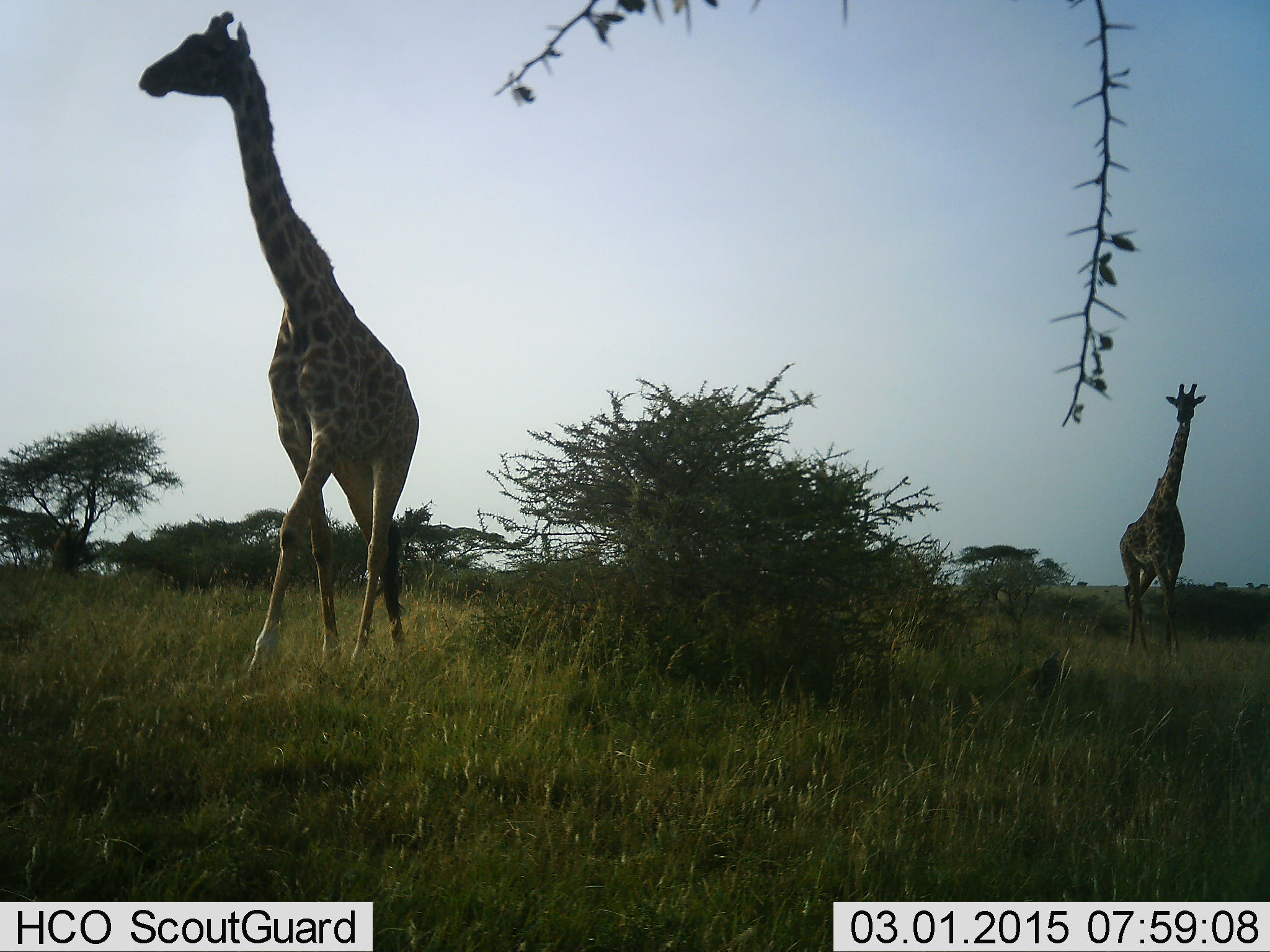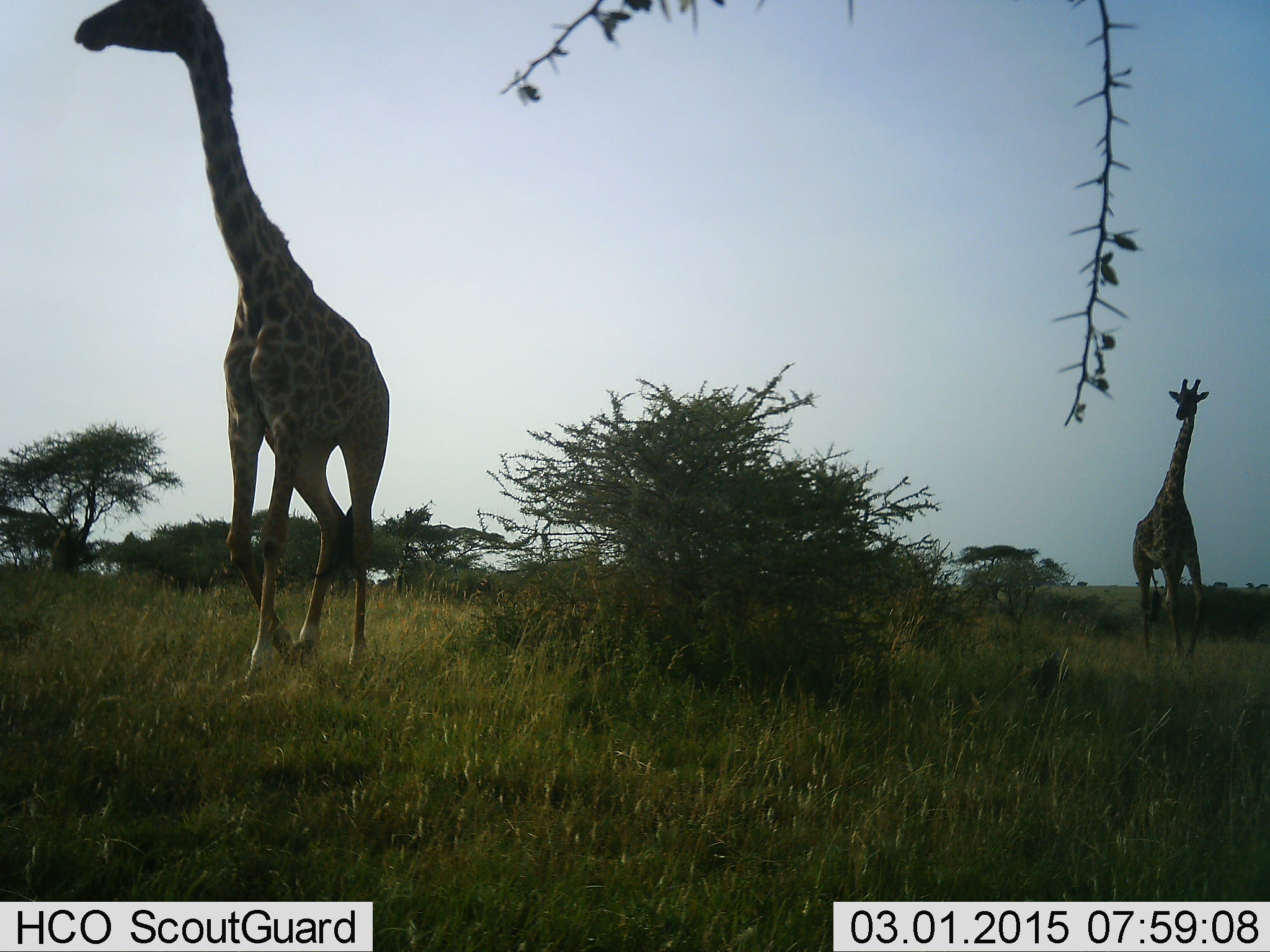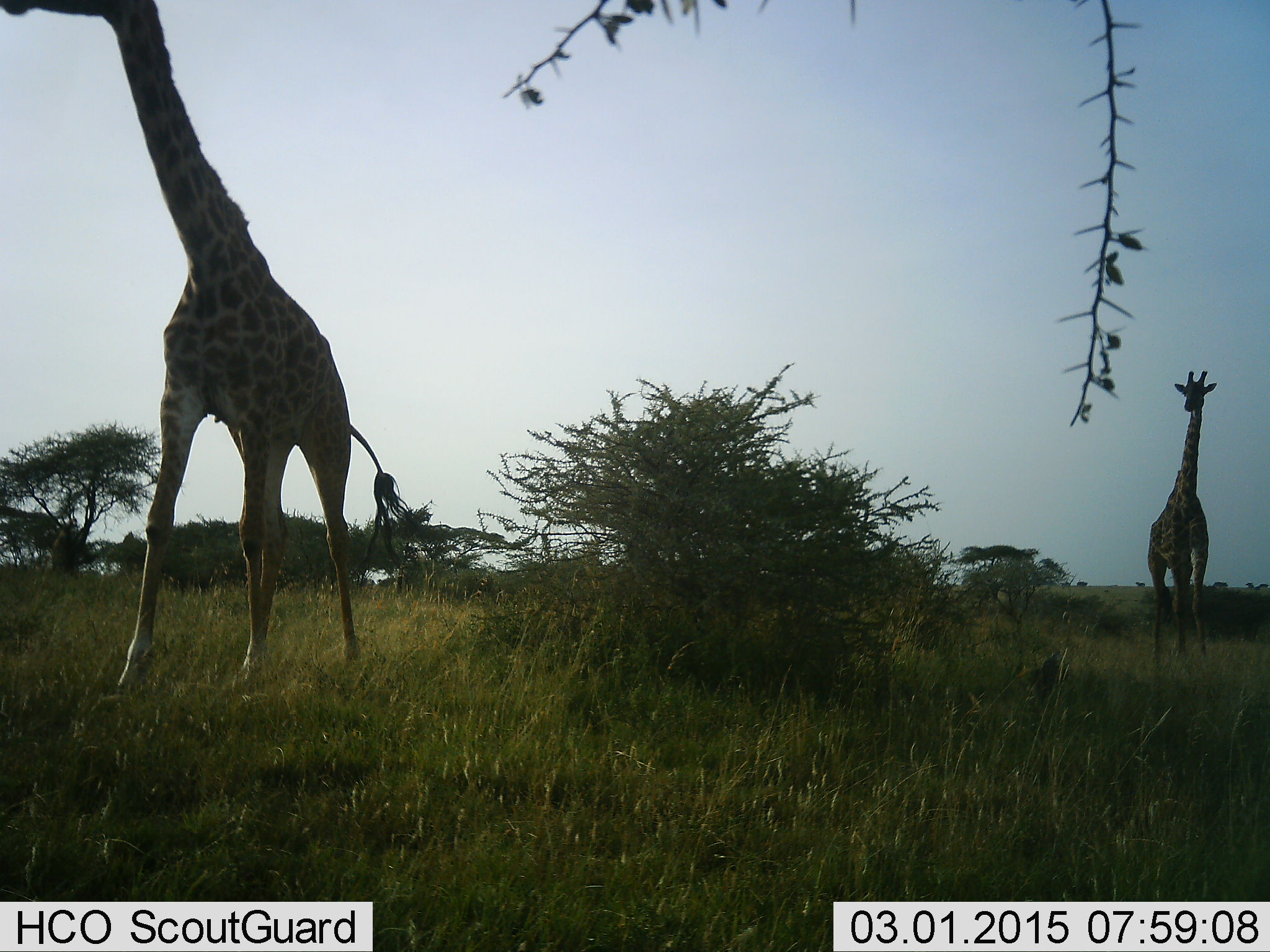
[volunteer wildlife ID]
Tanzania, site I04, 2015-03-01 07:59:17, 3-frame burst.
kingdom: Animalia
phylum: Chordata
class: Mammalia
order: Artiodactyla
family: Giraffidae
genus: Giraffa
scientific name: Giraffa camelopardalis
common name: giraffe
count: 2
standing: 0%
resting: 0%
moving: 100%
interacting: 0%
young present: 0%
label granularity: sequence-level